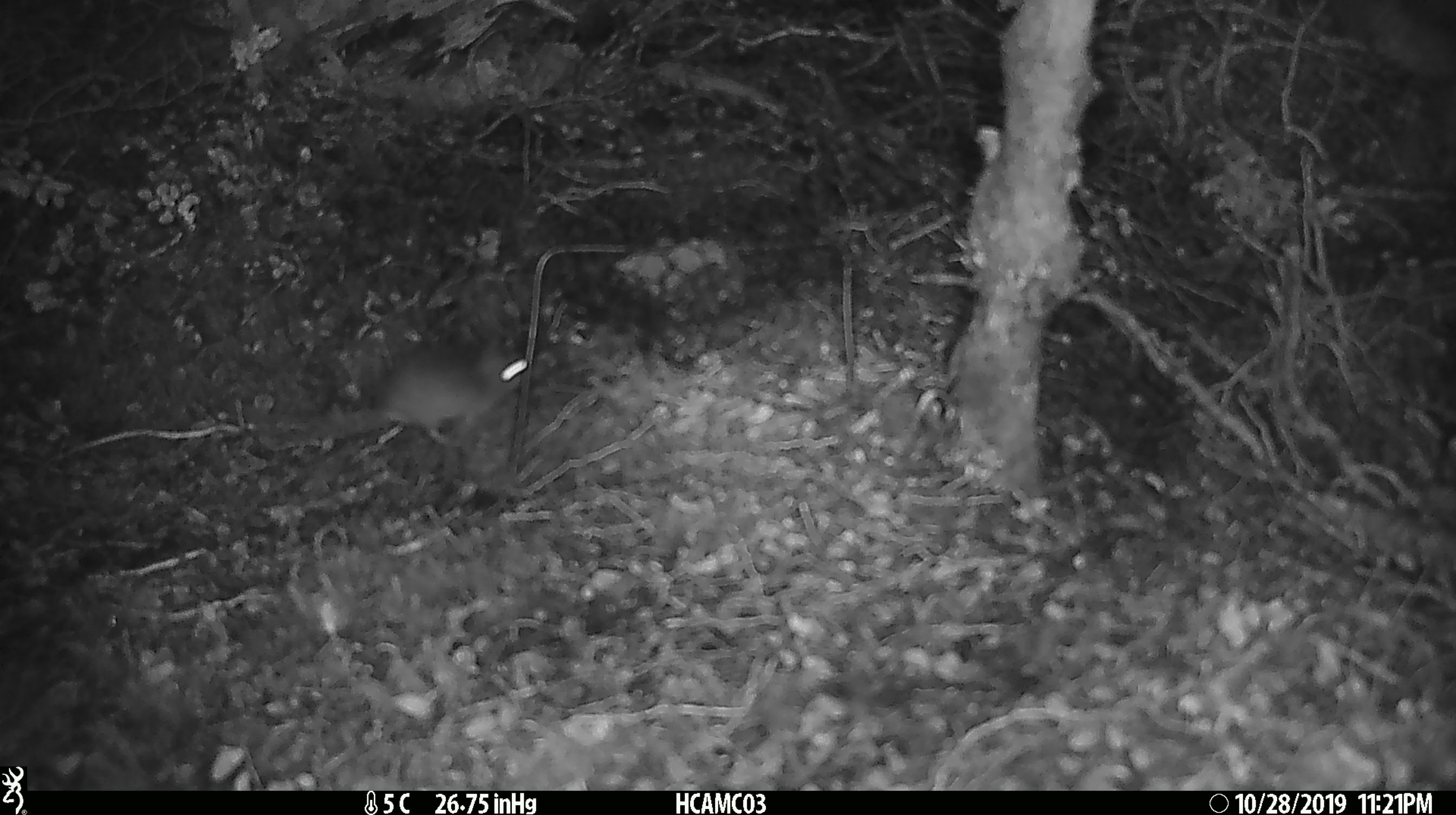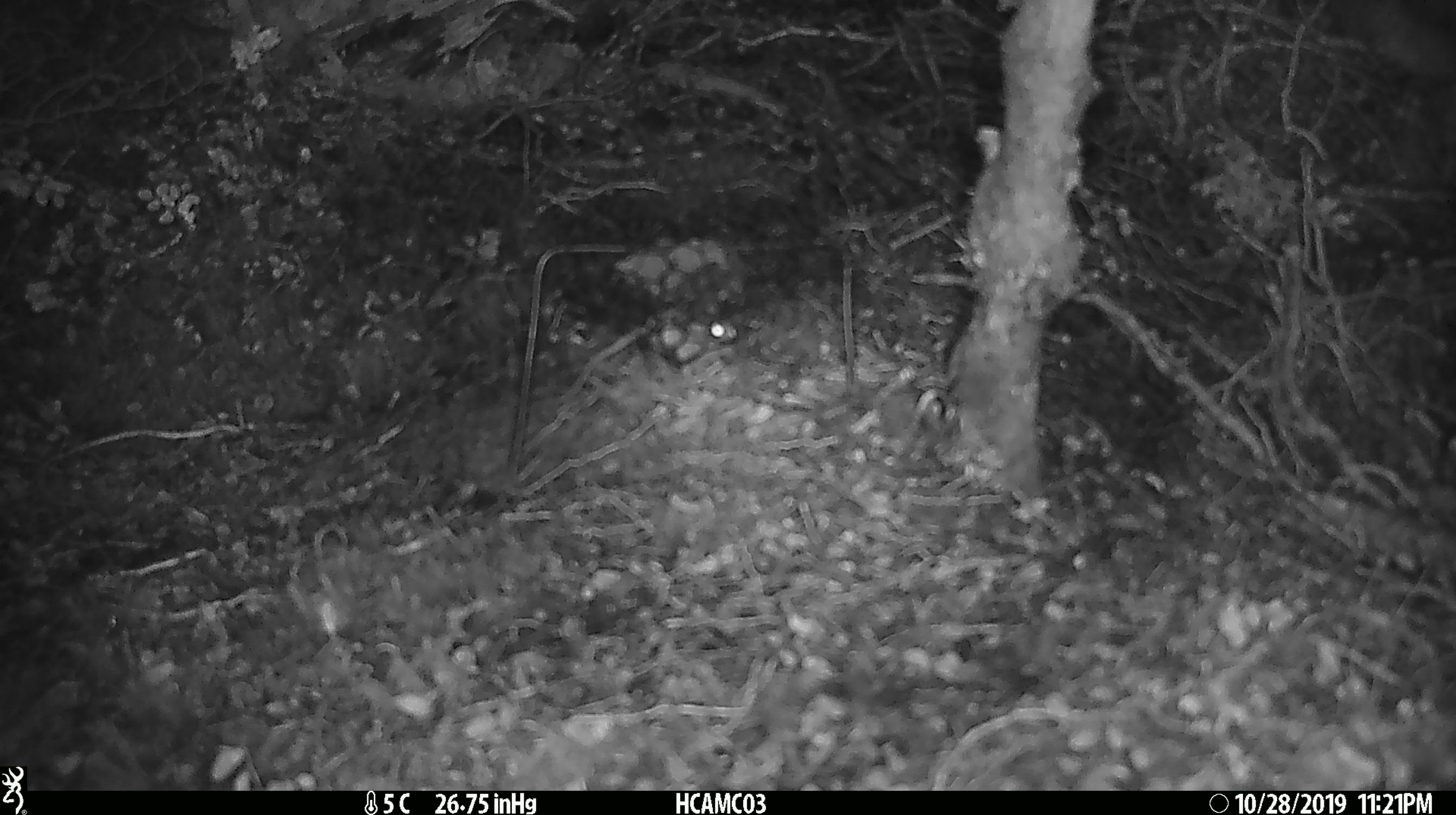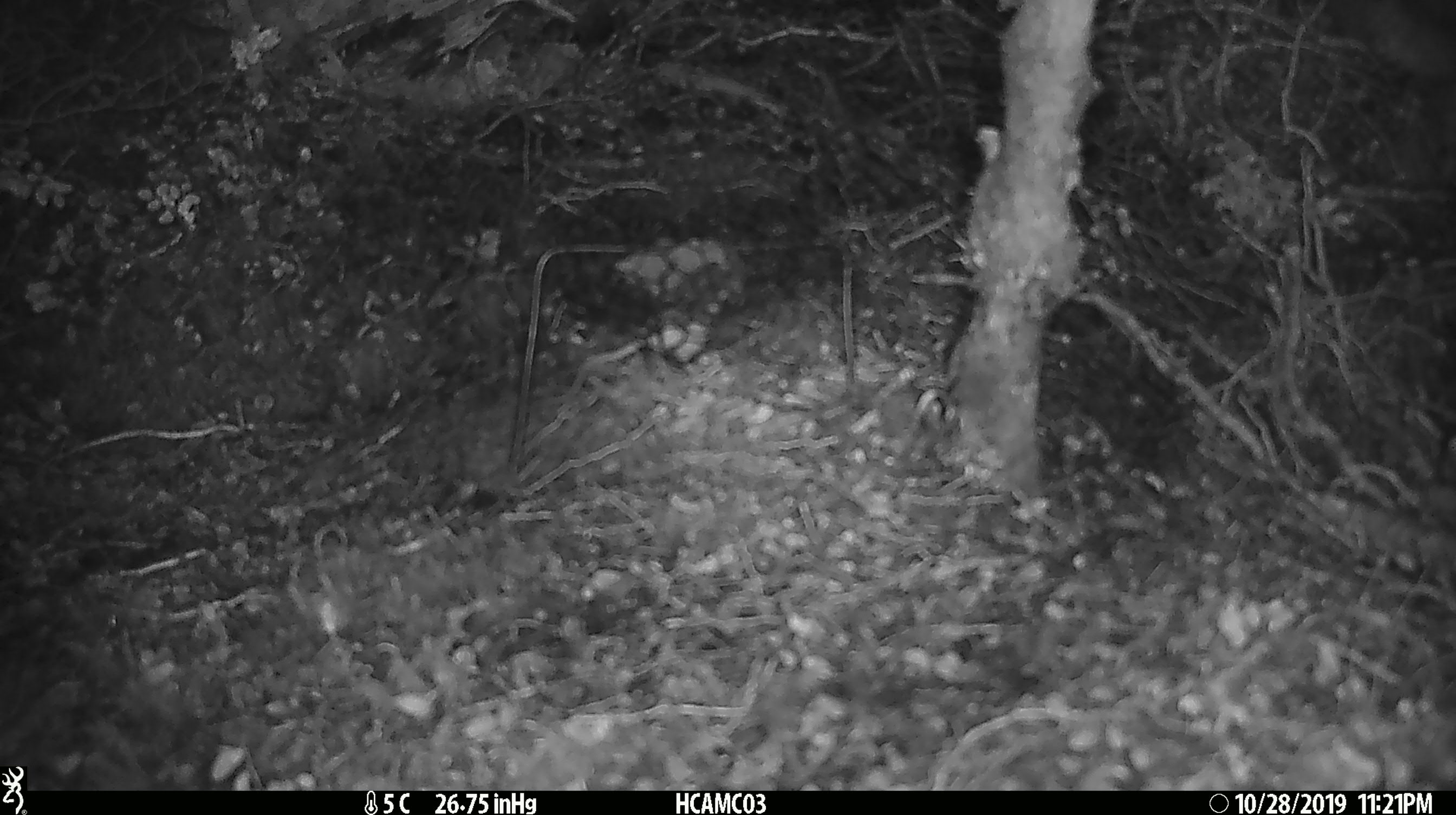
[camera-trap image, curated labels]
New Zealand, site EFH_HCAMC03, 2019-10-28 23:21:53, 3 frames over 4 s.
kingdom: Animalia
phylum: Chordata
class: Mammalia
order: Rodentia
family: Muridae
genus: Mus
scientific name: Mus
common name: mouse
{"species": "mouse (Mus)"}